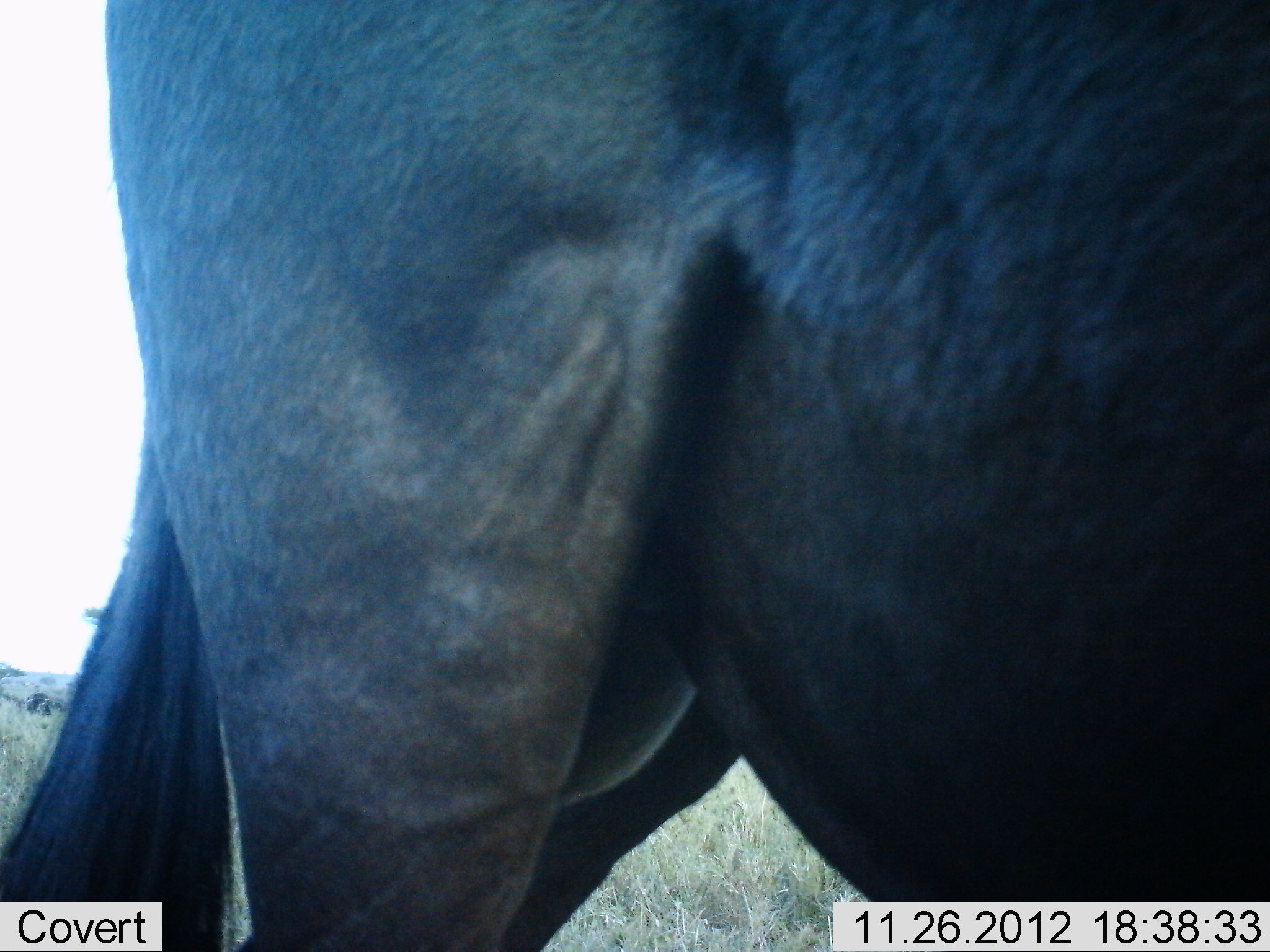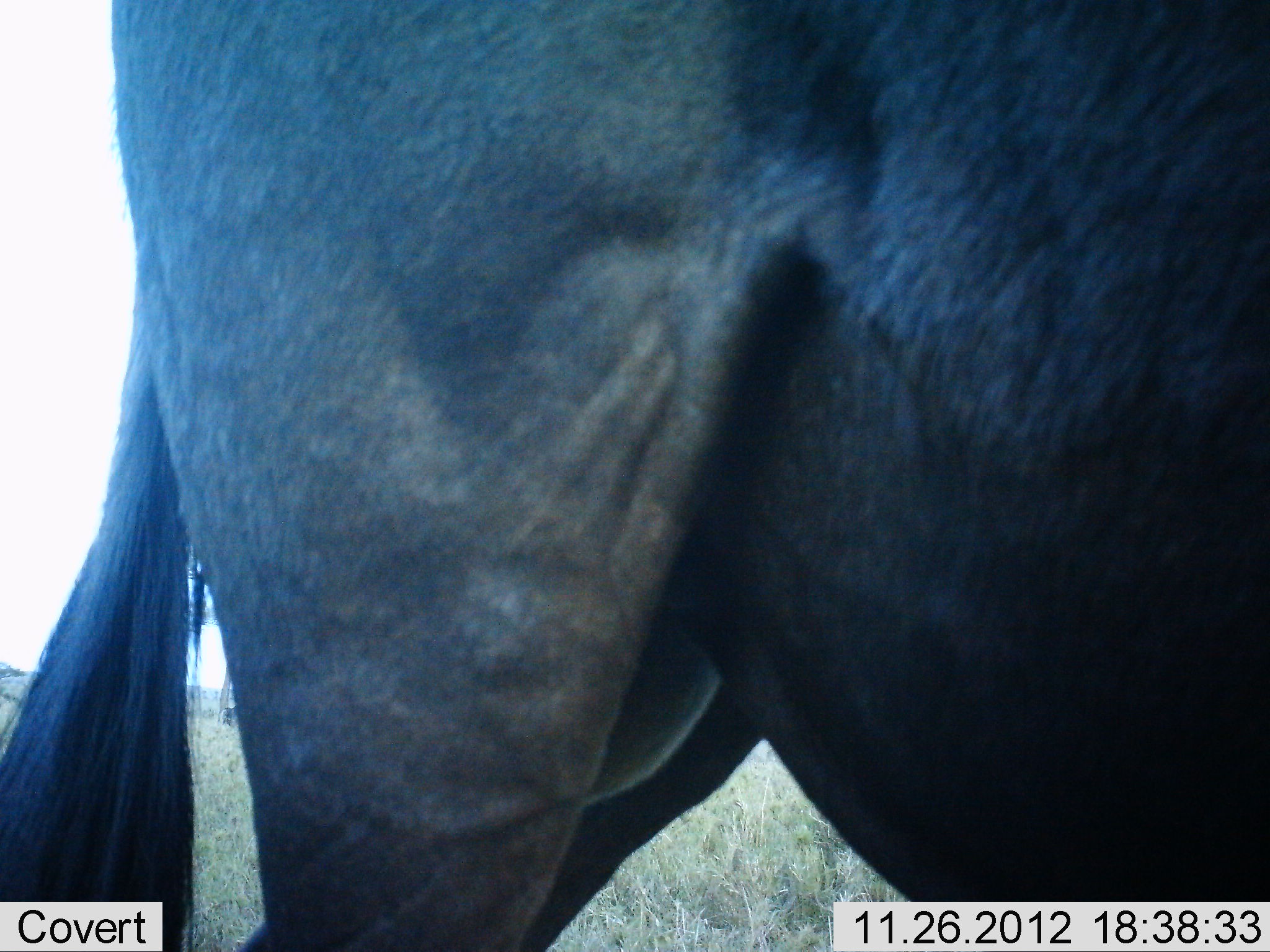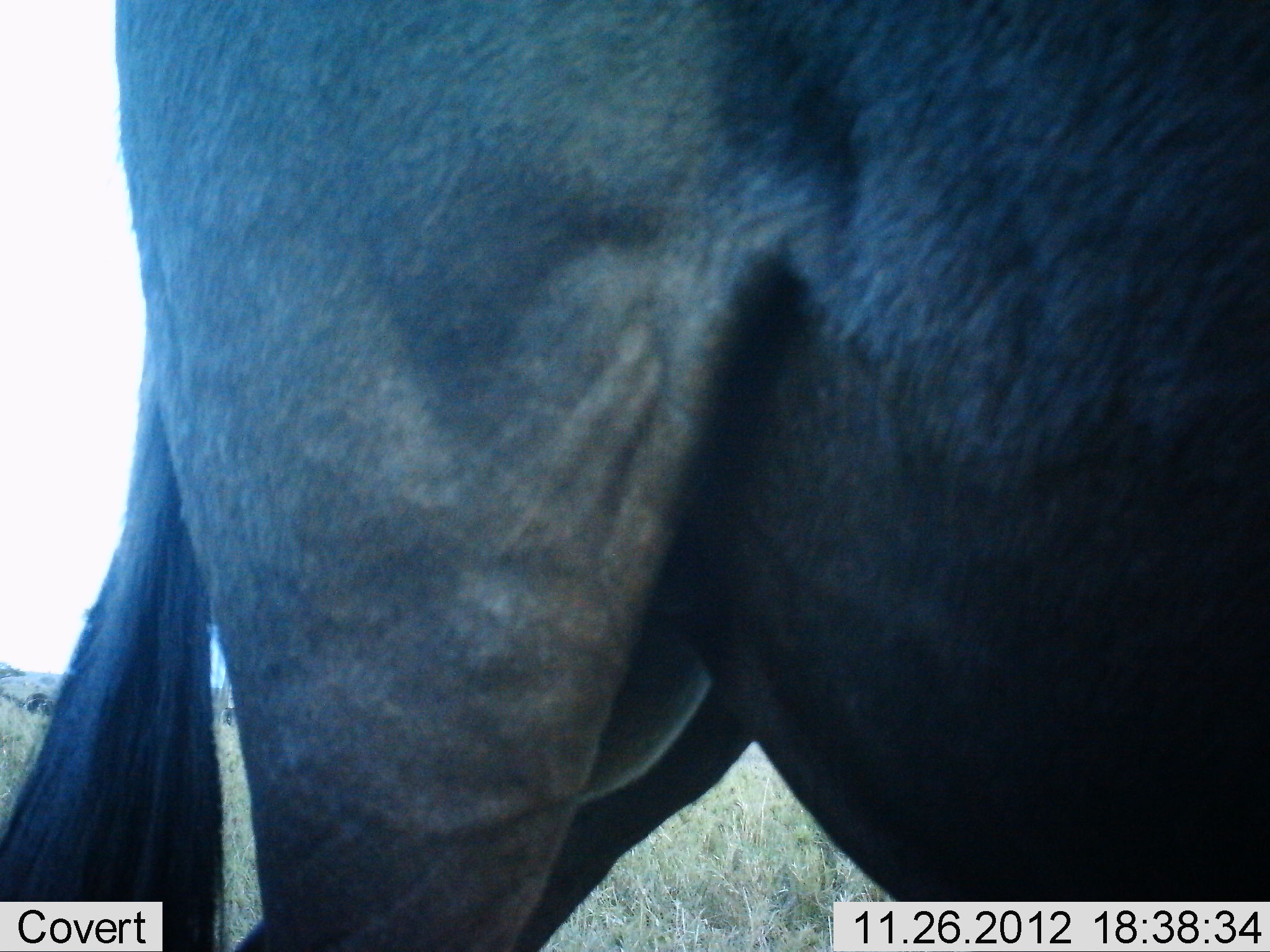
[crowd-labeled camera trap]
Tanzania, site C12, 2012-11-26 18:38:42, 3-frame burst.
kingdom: Animalia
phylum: Chordata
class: Mammalia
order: Artiodactyla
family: Bovidae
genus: Connochaetes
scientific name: Connochaetes taurinus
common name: blue wildebeest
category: wildebeest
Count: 1.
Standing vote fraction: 100%.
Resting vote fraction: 0%.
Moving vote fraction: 0%.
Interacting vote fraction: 0%.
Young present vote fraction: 0%.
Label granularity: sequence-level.